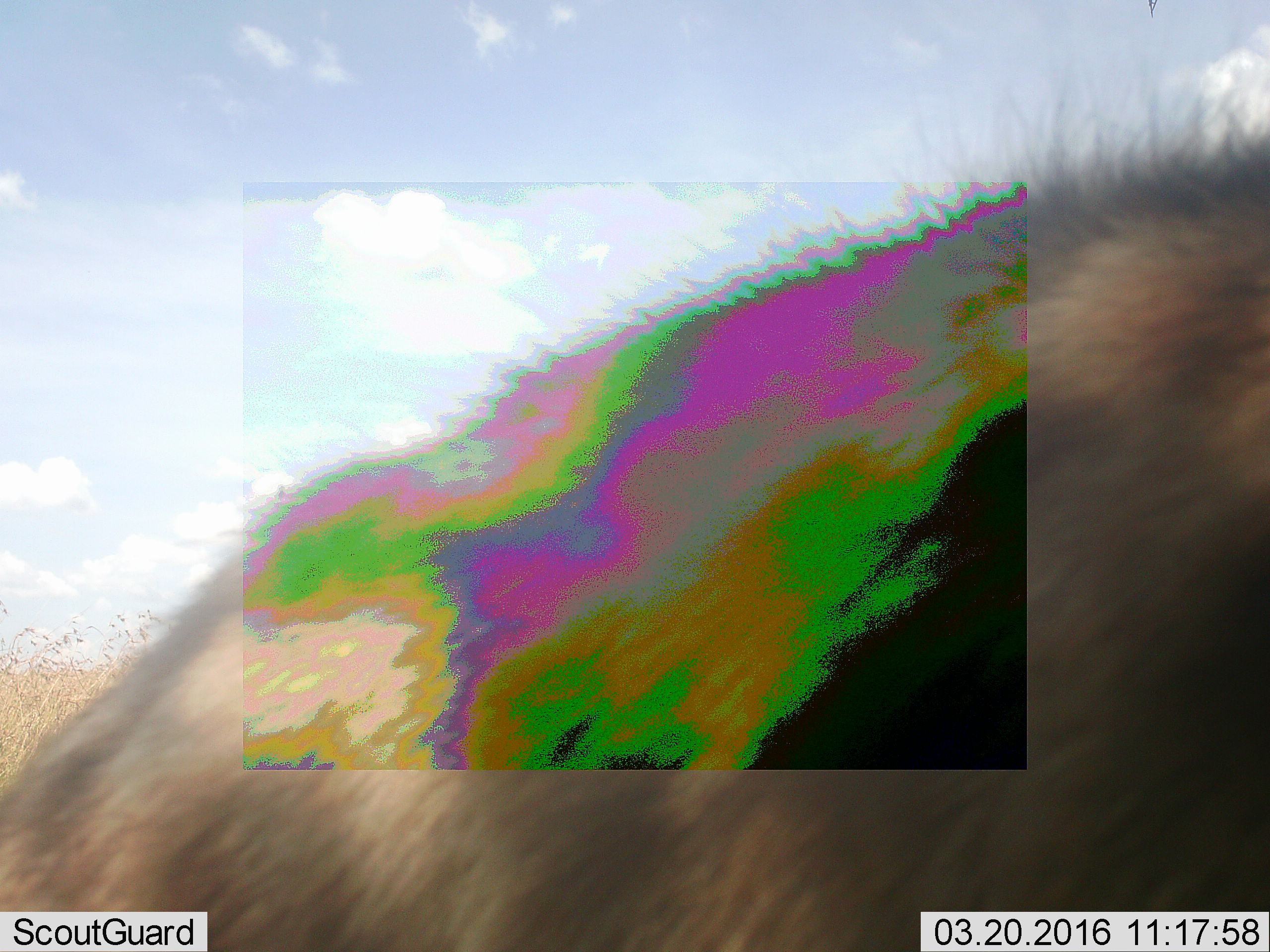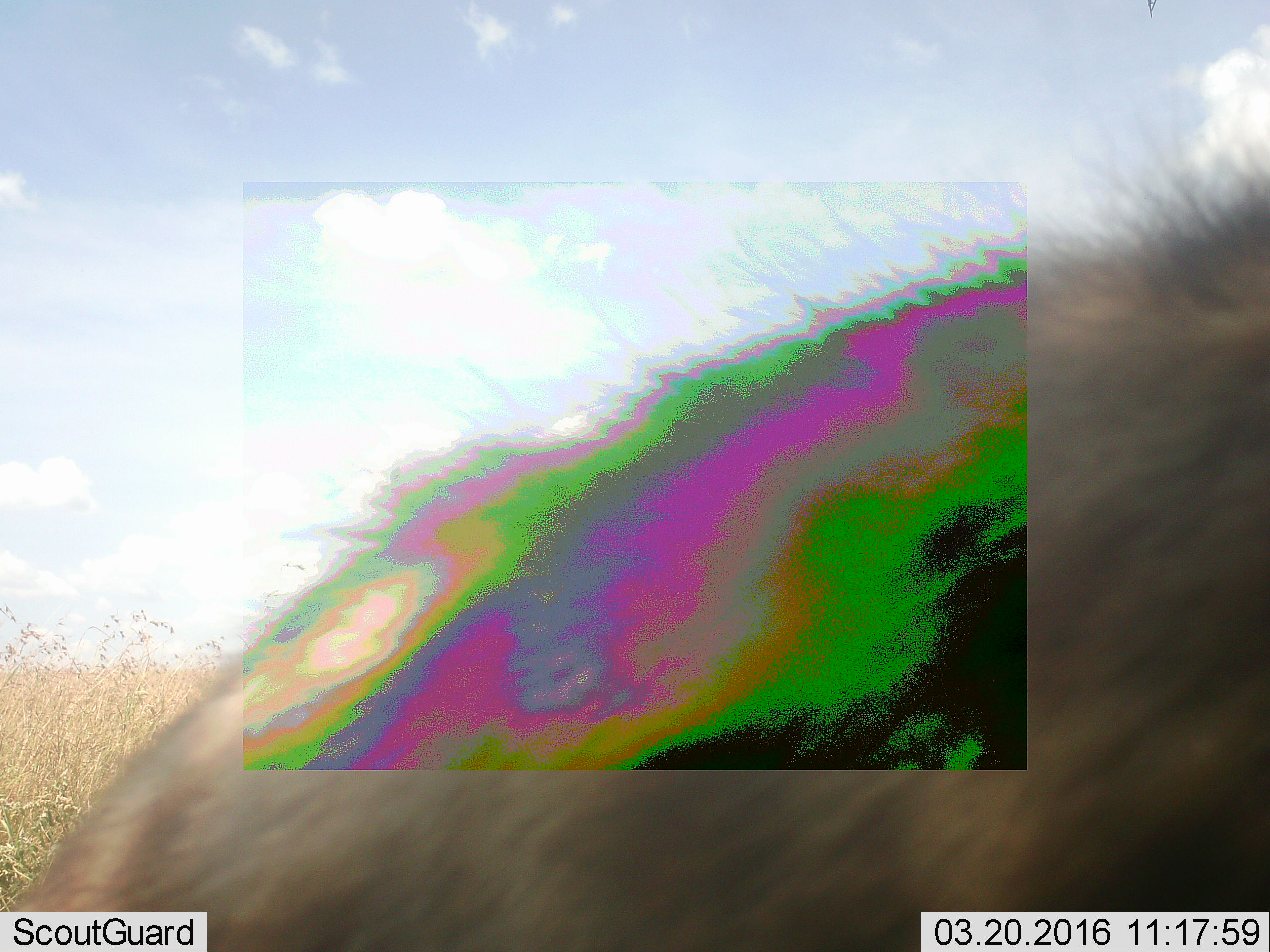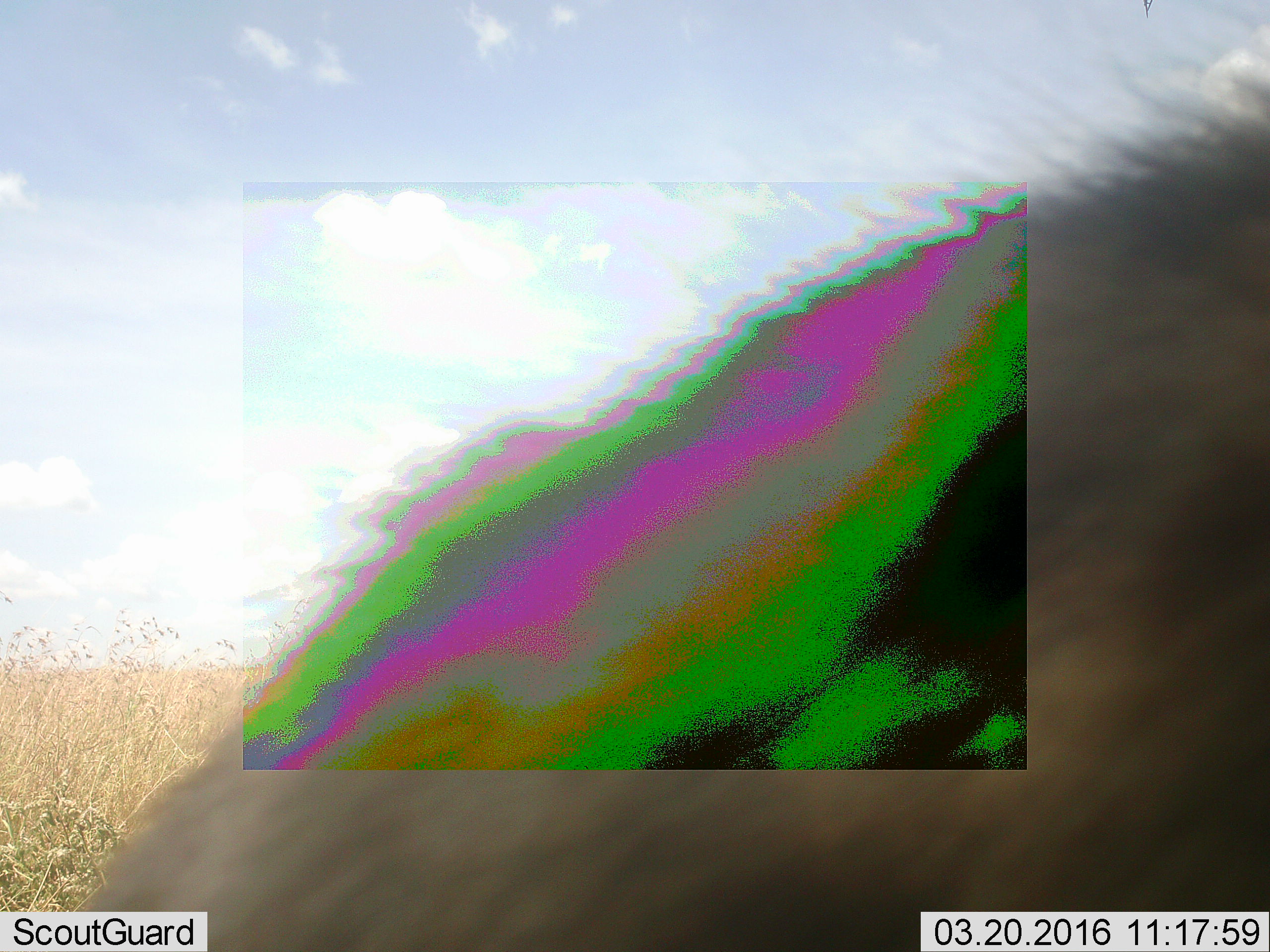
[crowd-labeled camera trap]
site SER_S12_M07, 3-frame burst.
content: unidentified animal